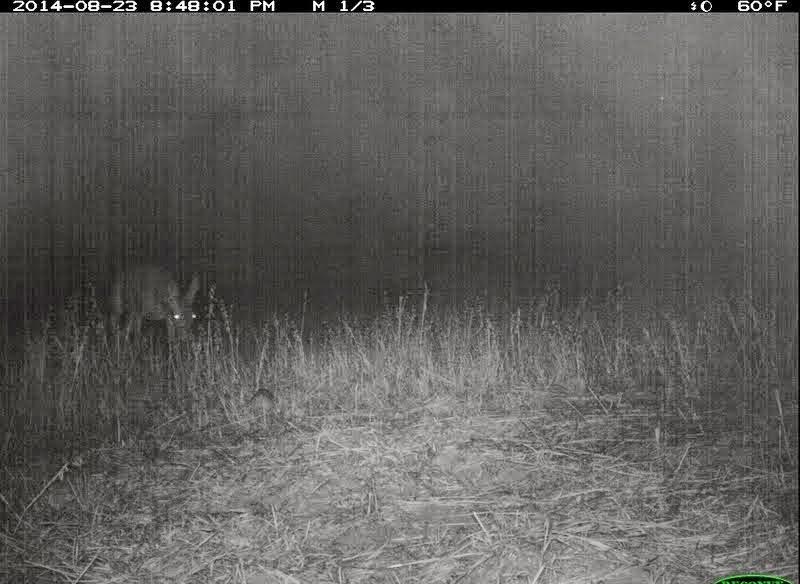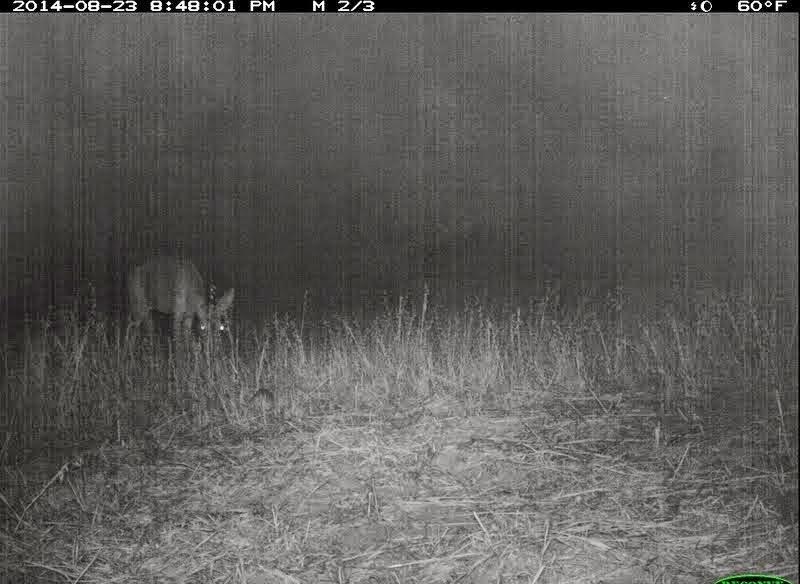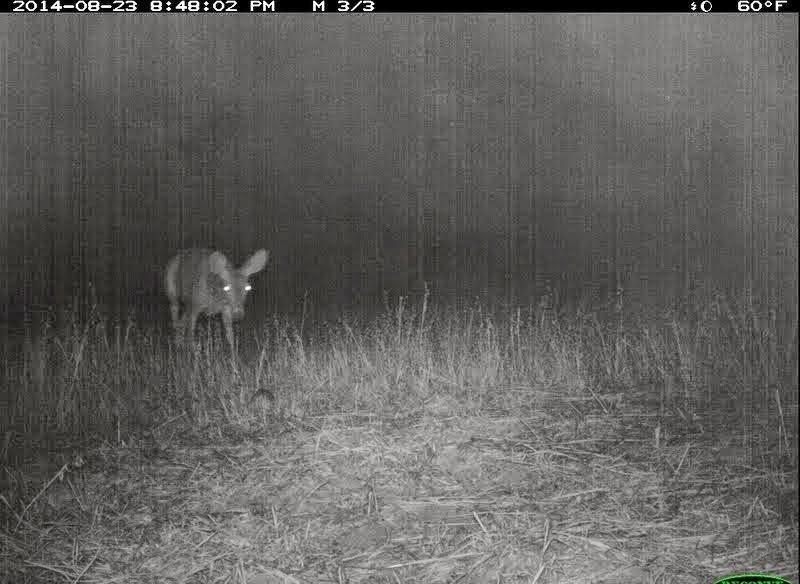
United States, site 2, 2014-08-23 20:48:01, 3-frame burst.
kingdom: Animalia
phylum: Chordata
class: Mammalia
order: Artiodactyla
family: Cervidae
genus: Odocoileus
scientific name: Odocoileus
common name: deer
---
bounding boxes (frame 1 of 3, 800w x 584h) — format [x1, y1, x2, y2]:
deer: [106, 261, 204, 353]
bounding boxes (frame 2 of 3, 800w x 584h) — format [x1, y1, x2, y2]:
deer: [121, 252, 235, 363]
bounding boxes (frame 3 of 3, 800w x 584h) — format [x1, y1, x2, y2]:
deer: [162, 245, 268, 380]